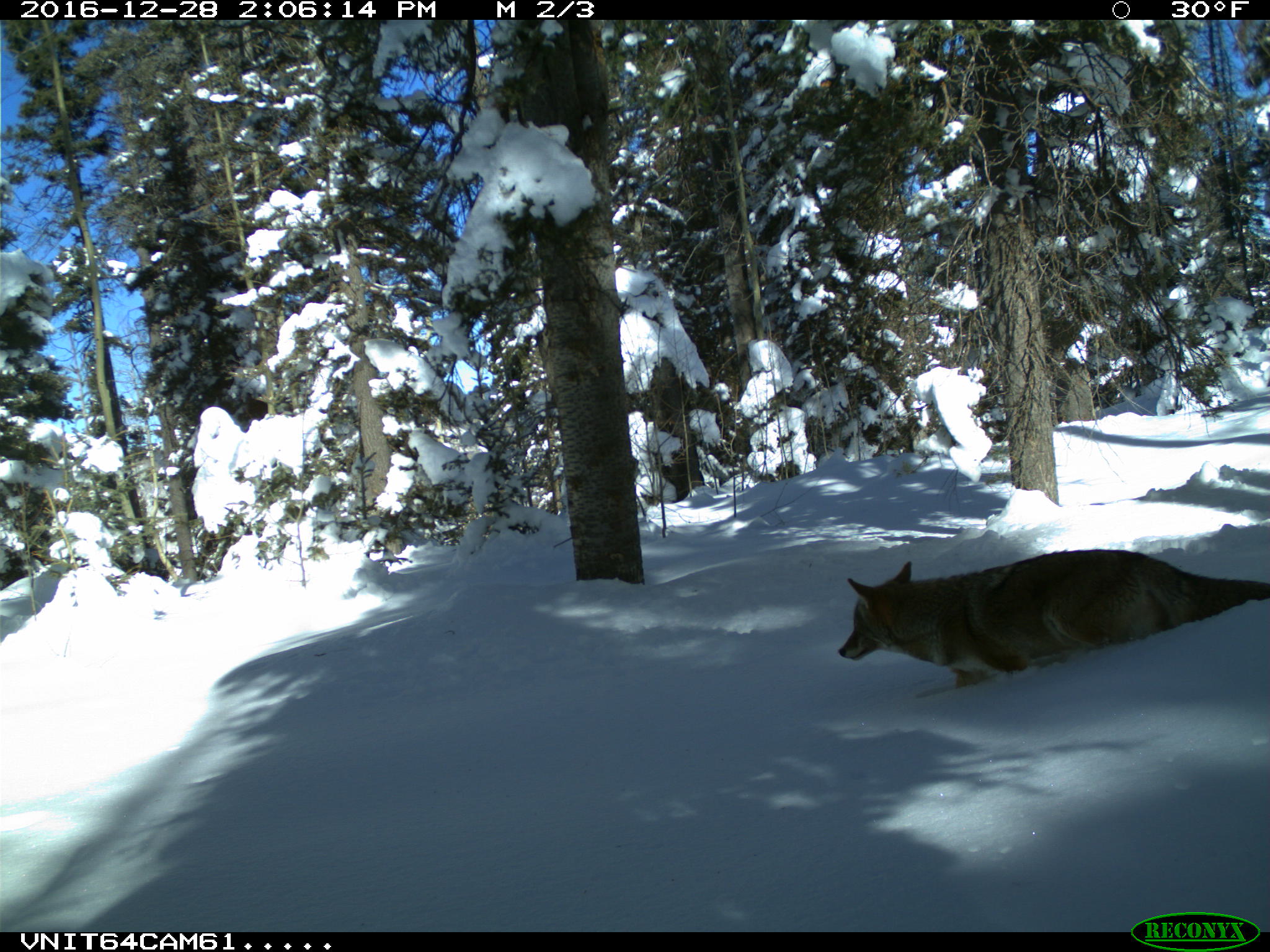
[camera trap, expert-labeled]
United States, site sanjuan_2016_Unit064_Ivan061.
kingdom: Animalia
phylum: Chordata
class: Mammalia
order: Carnivora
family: Canidae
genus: Canis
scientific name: Canis latrans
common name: coyote